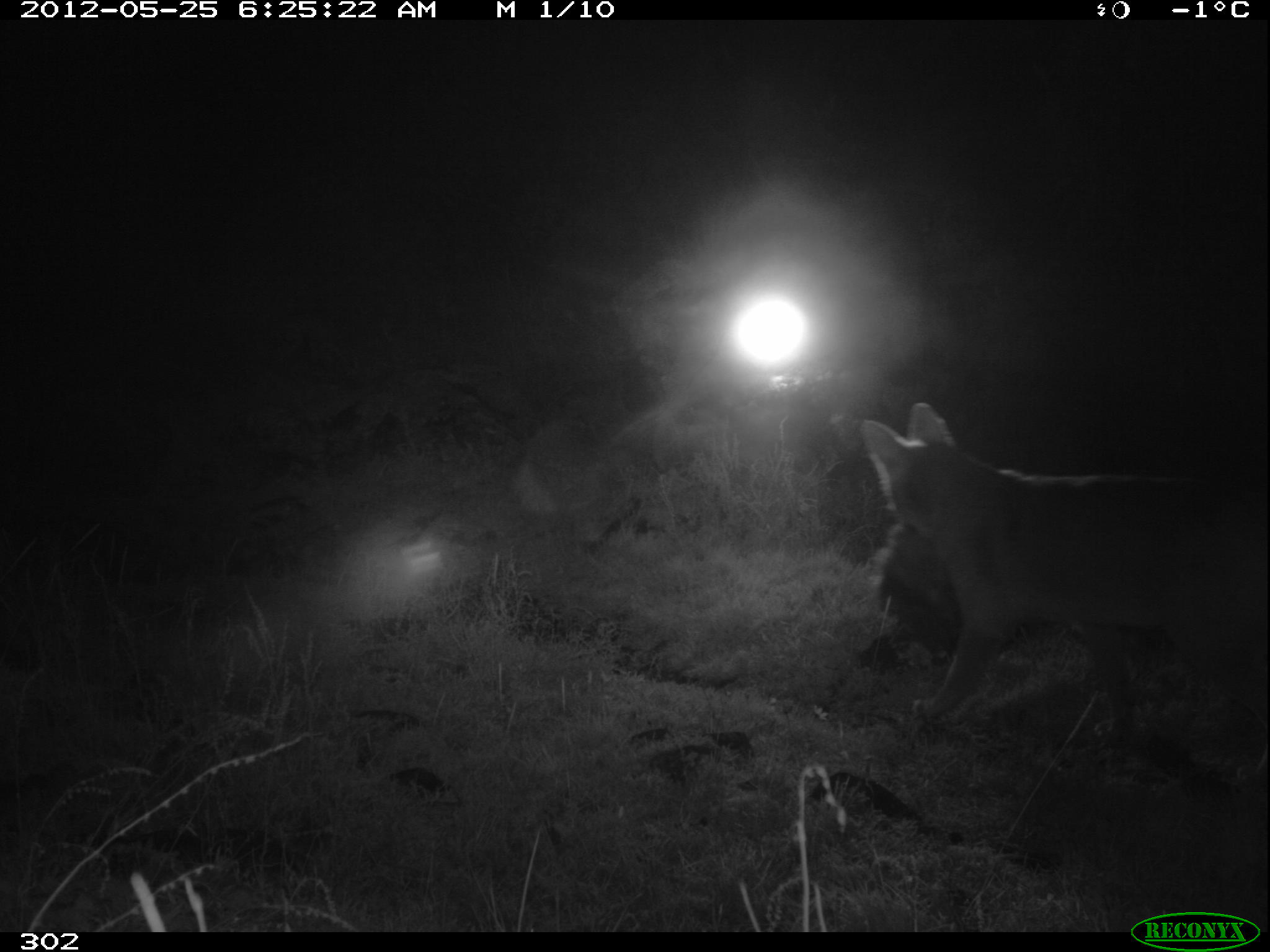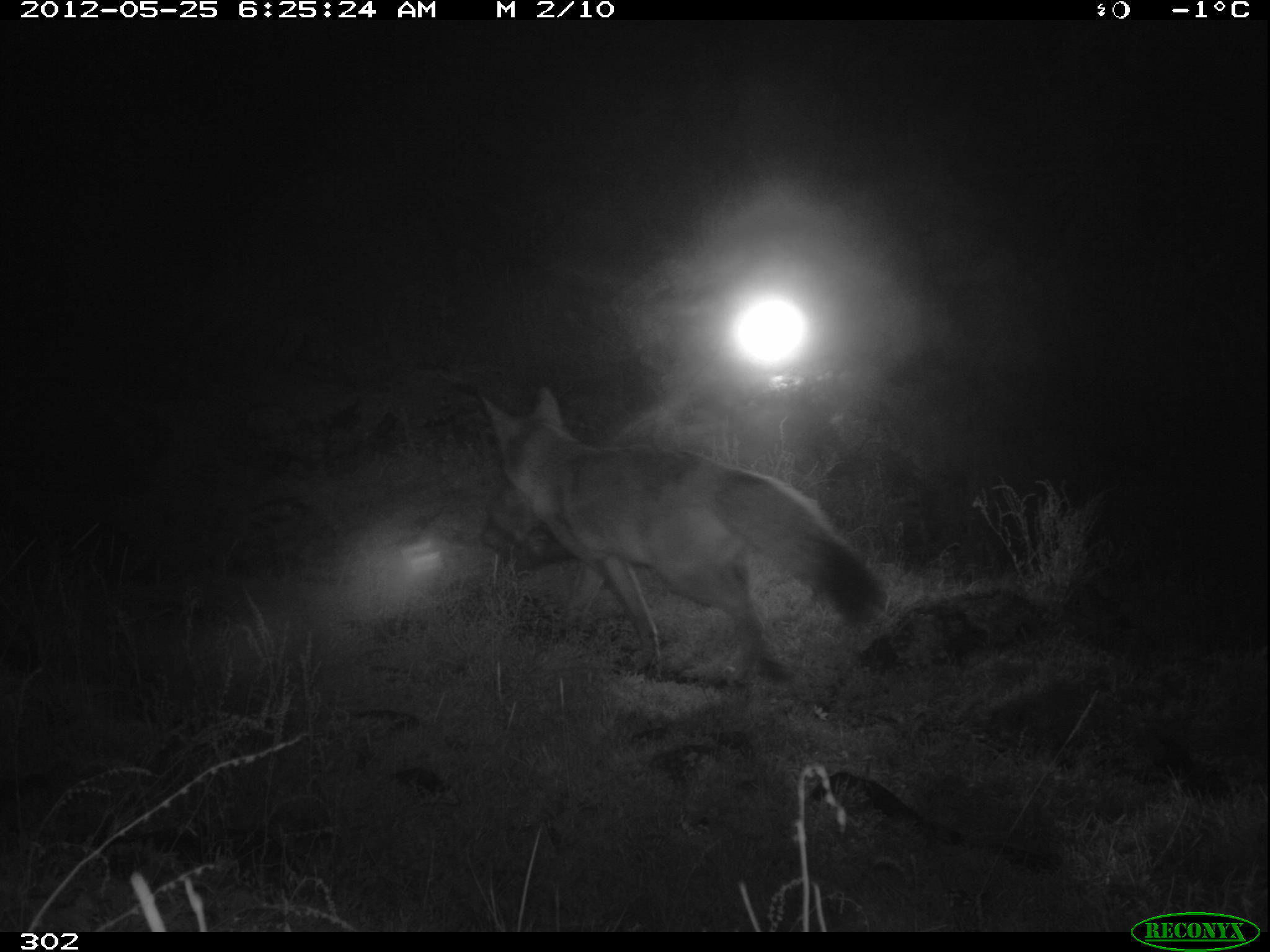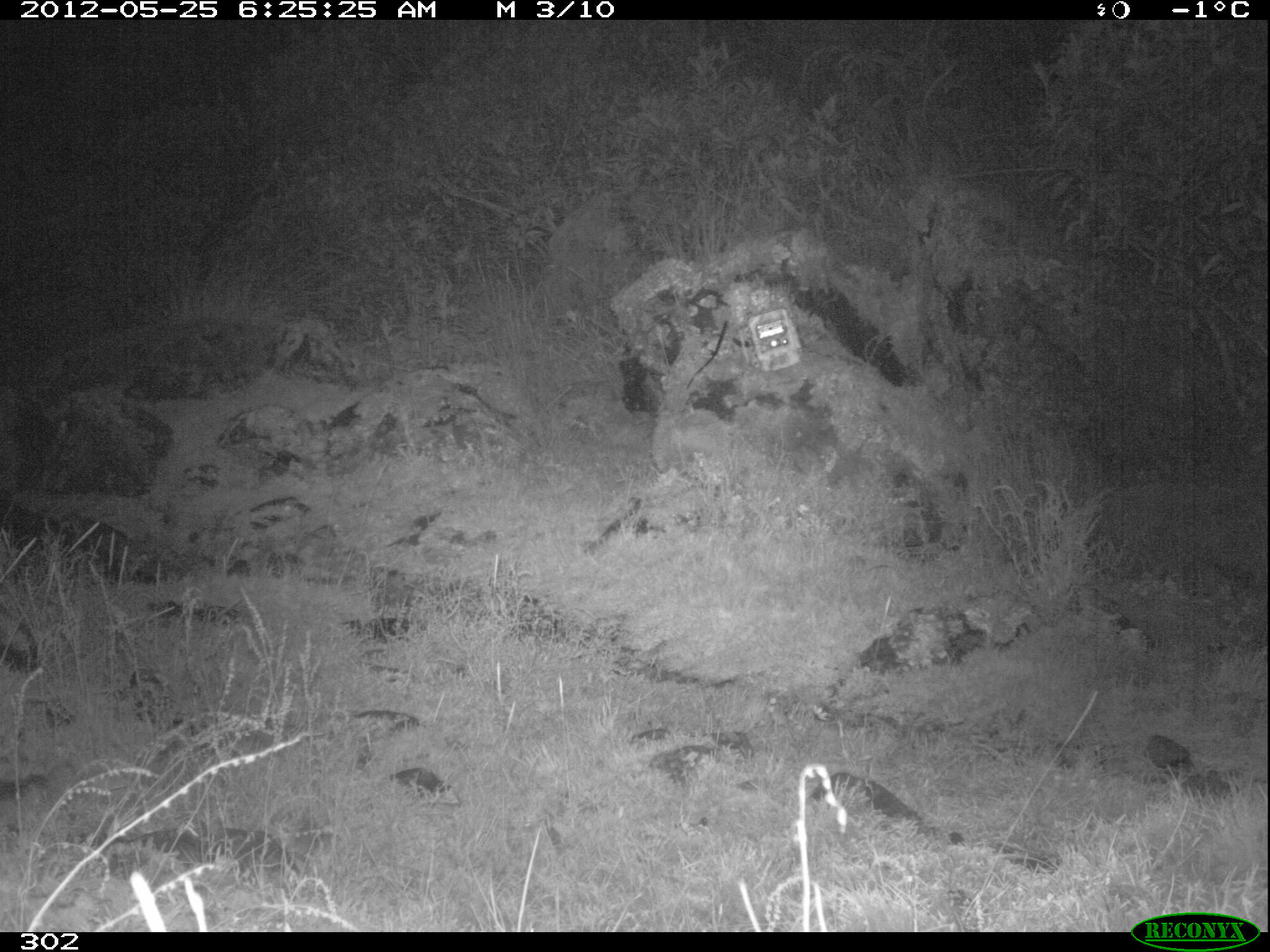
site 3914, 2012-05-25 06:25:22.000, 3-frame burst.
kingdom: Animalia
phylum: Chordata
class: Mammalia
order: Carnivora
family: Canidae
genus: Lycalopex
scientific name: Lycalopex culpaeus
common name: culpeo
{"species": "Lycalopex culpaeus (culpeo)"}